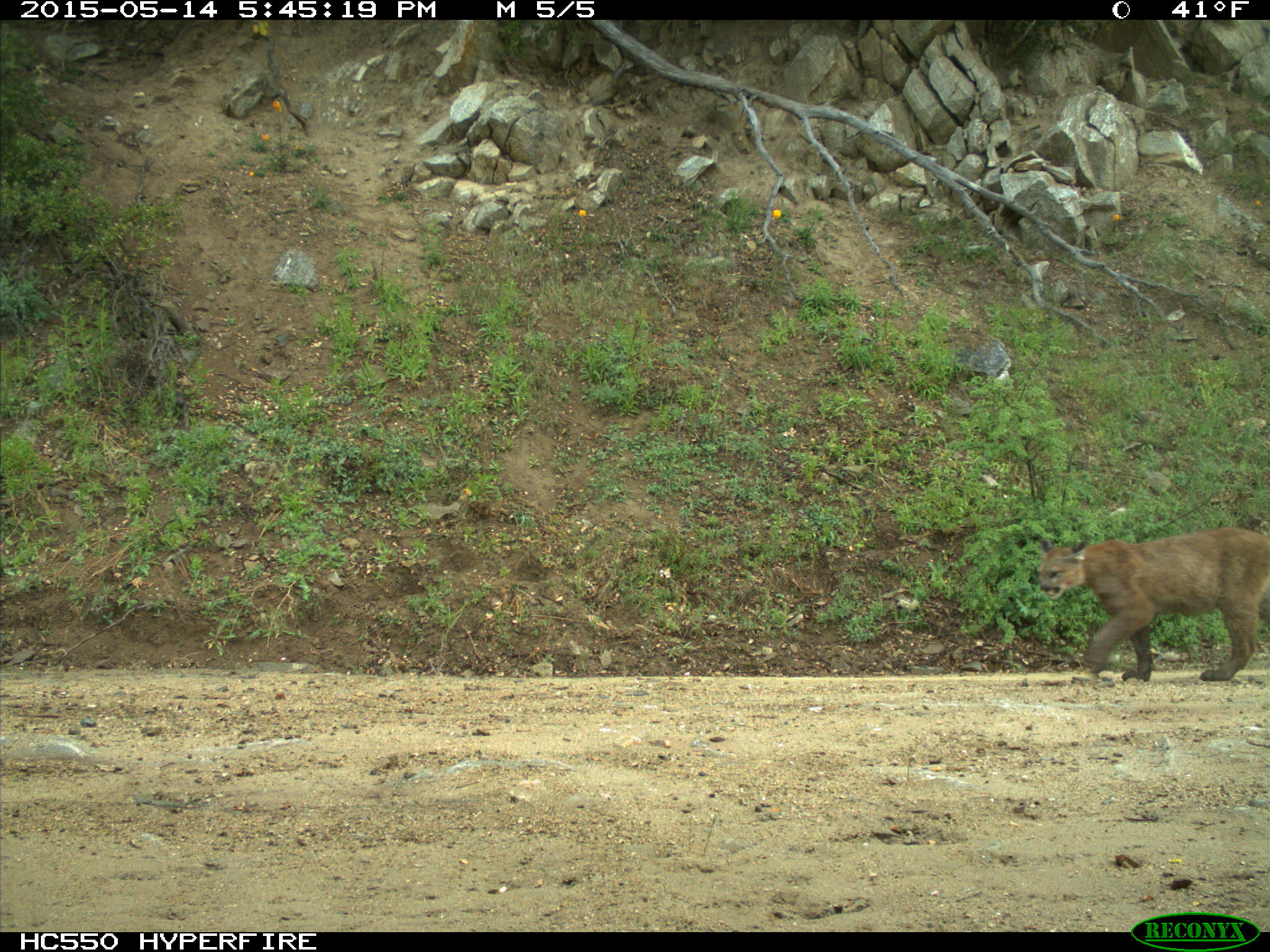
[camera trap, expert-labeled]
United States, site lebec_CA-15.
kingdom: Animalia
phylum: Chordata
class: Mammalia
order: Carnivora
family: Felidae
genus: Puma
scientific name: Puma concolor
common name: mountain lion